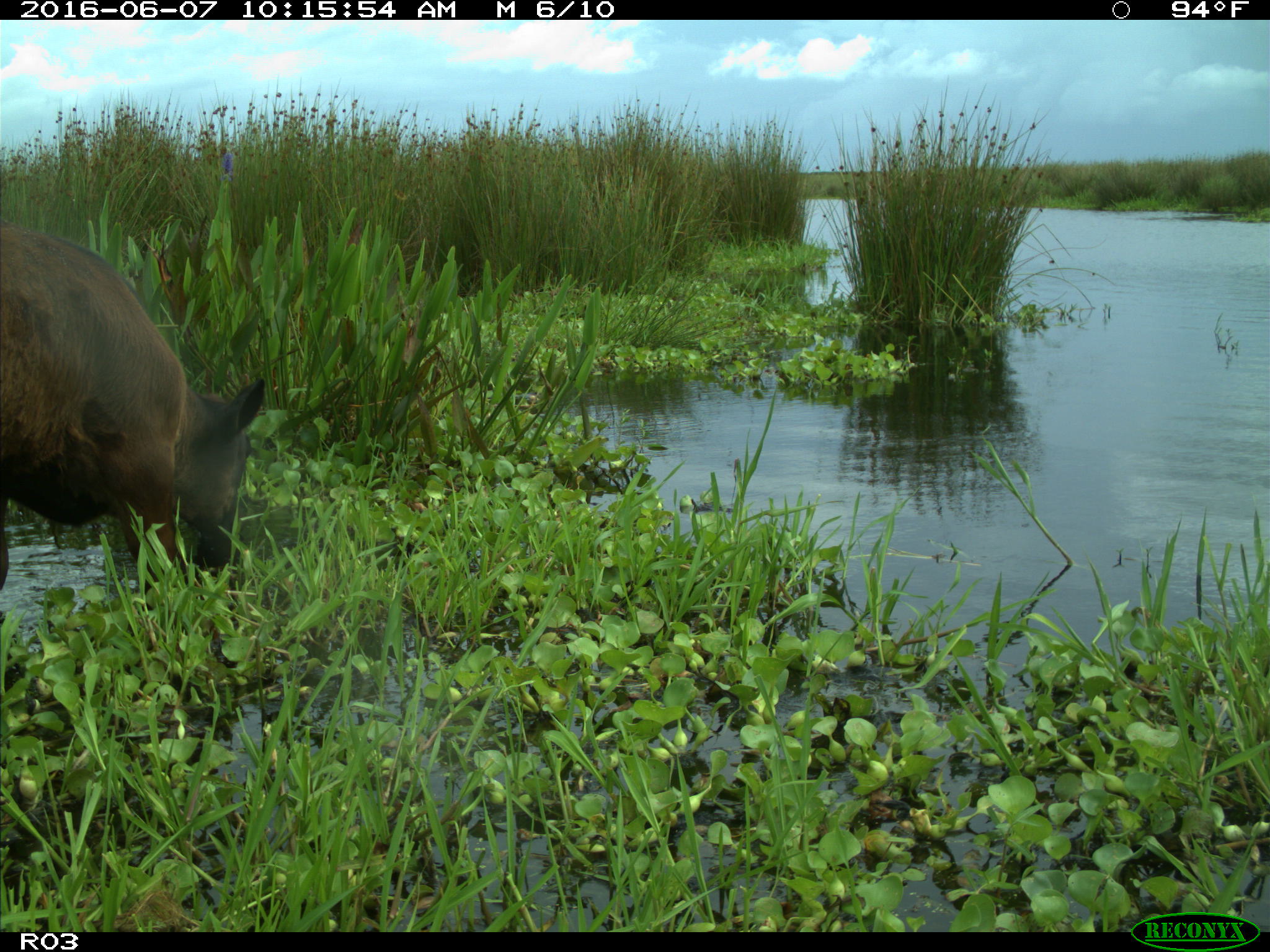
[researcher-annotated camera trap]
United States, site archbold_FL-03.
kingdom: Animalia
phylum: Chordata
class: Mammalia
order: Artiodactyla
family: Bovidae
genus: Bos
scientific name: Bos taurus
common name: domestic cow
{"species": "Bos taurus (domestic cow)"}